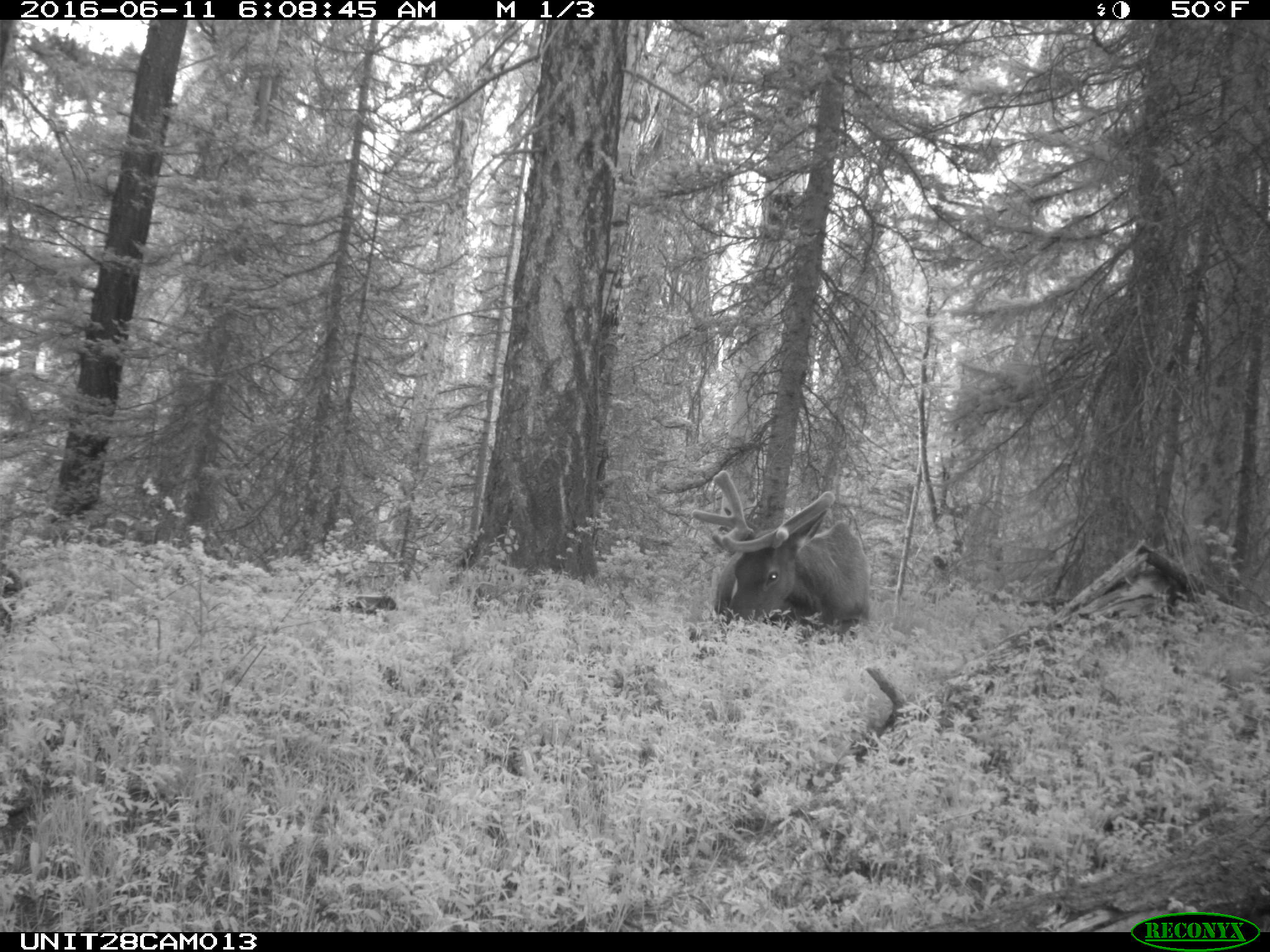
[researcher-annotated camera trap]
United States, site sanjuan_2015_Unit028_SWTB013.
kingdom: Animalia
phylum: Chordata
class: Mammalia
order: Artiodactyla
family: Cervidae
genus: Cervus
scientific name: Cervus elaphus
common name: red deer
Cervus elaphus (red deer).